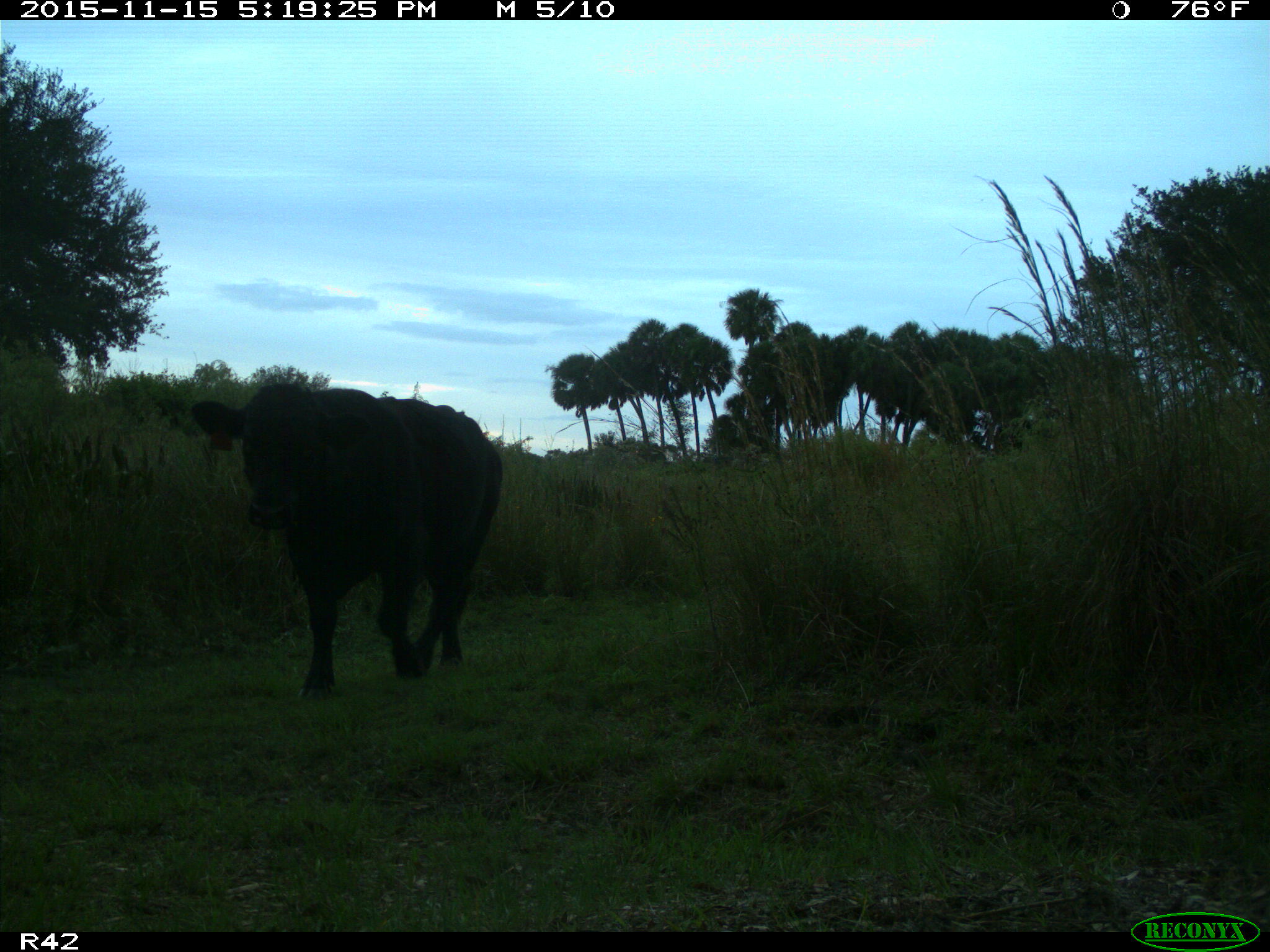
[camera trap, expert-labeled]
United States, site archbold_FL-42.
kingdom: Animalia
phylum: Chordata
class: Mammalia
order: Artiodactyla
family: Bovidae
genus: Bos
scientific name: Bos taurus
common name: domestic cow